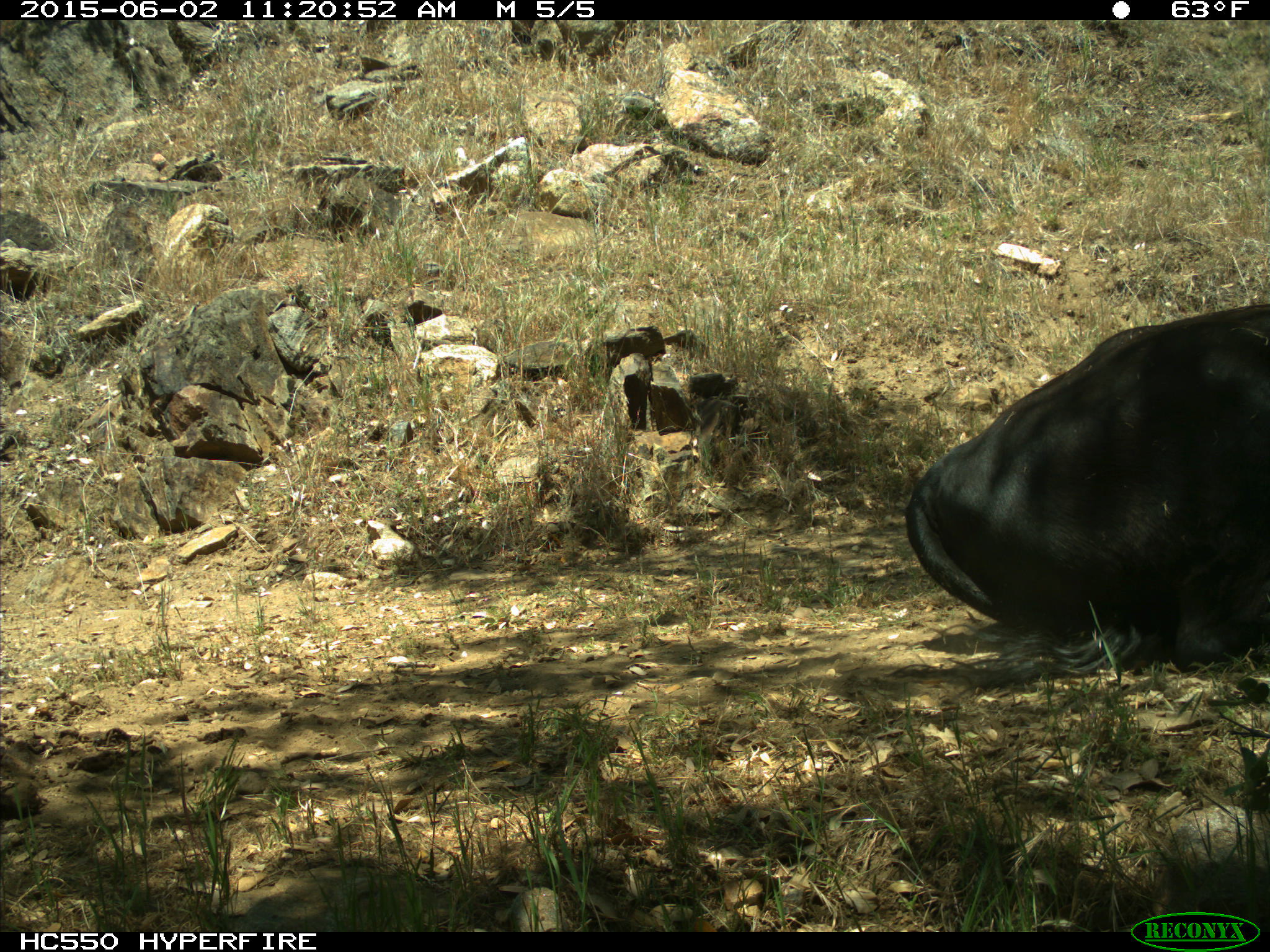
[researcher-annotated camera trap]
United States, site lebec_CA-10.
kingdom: Animalia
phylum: Chordata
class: Mammalia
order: Artiodactyla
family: Bovidae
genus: Bos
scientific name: Bos taurus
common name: domestic cow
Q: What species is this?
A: Bos taurus (domestic cow).